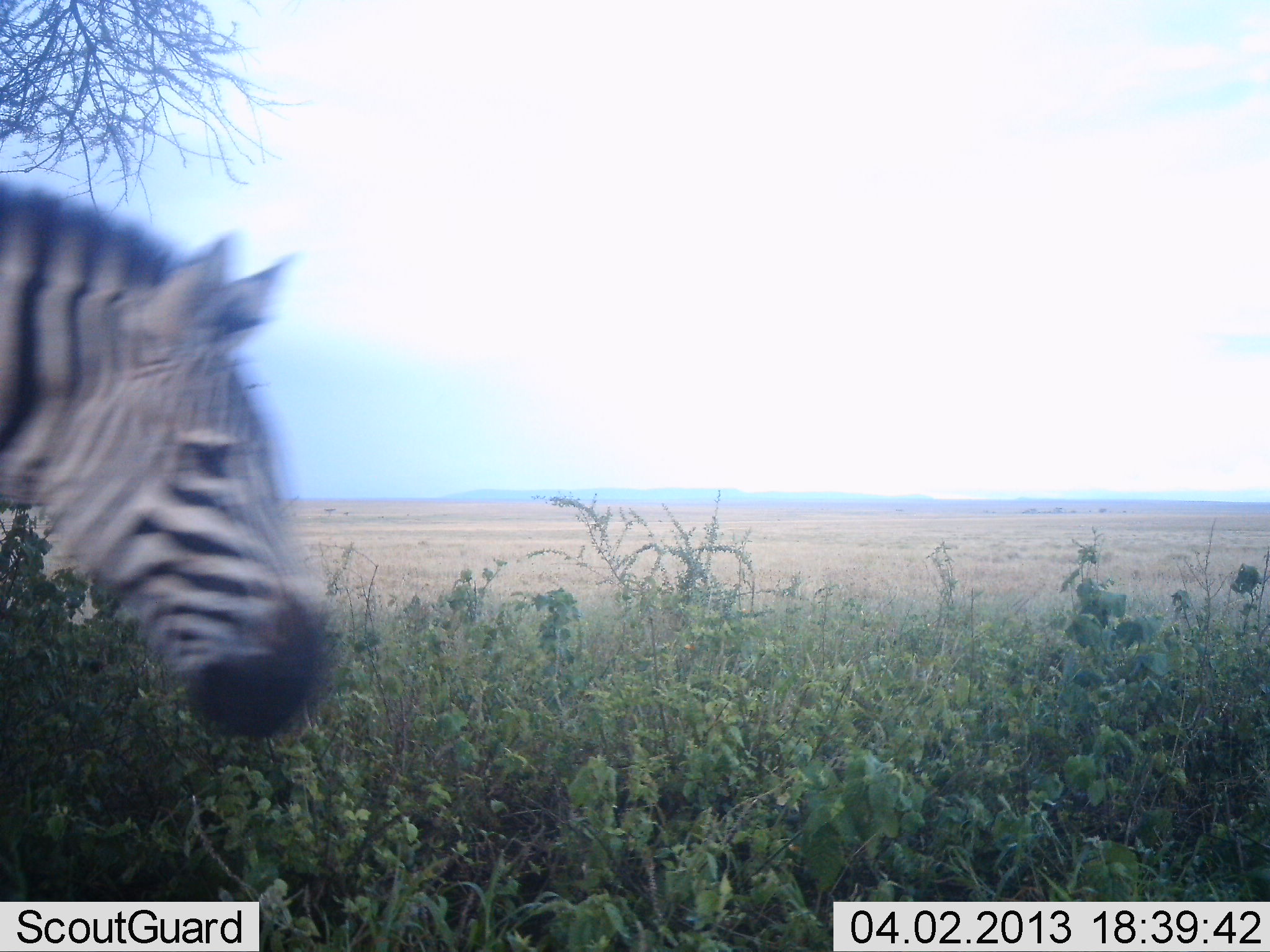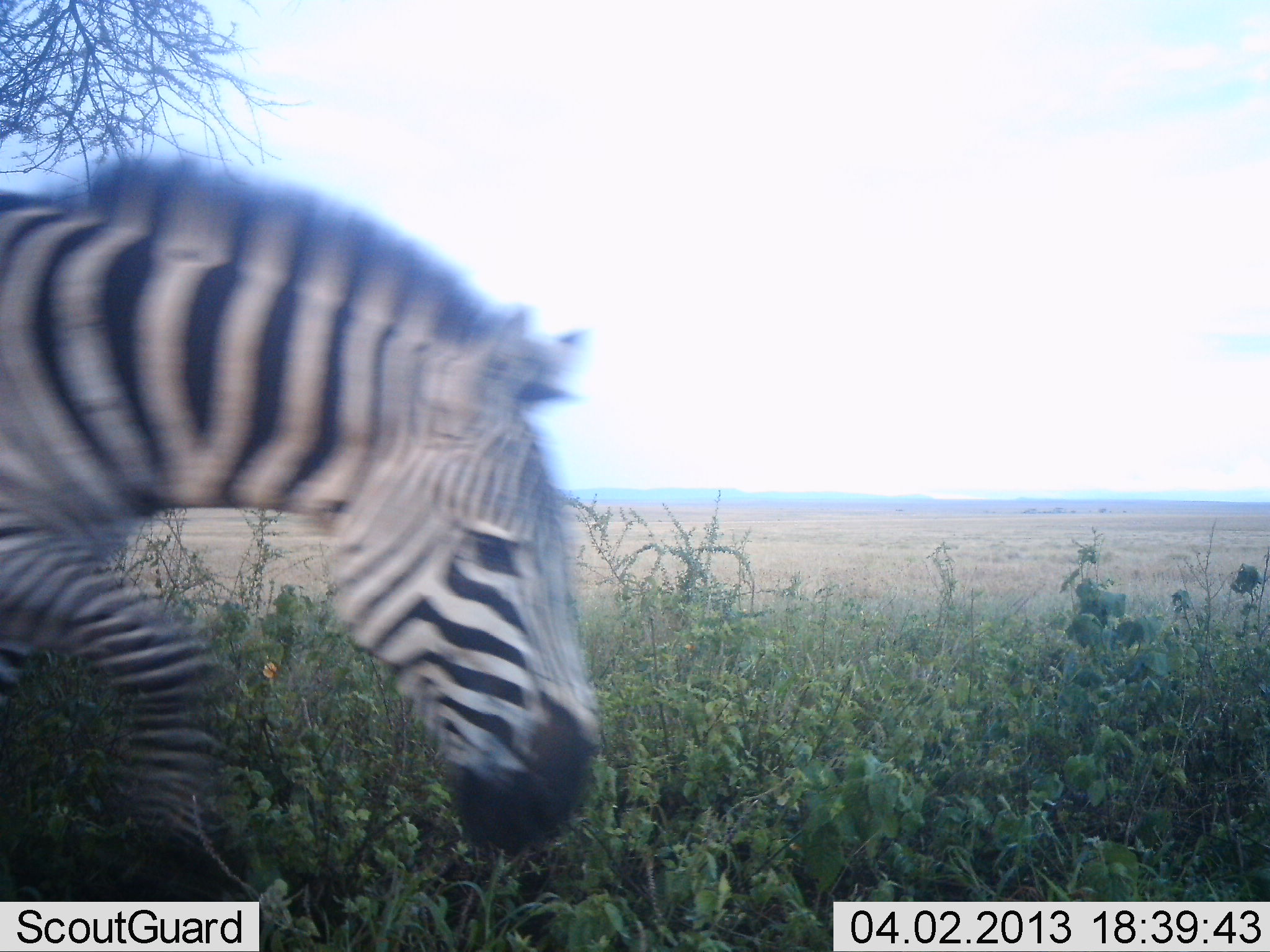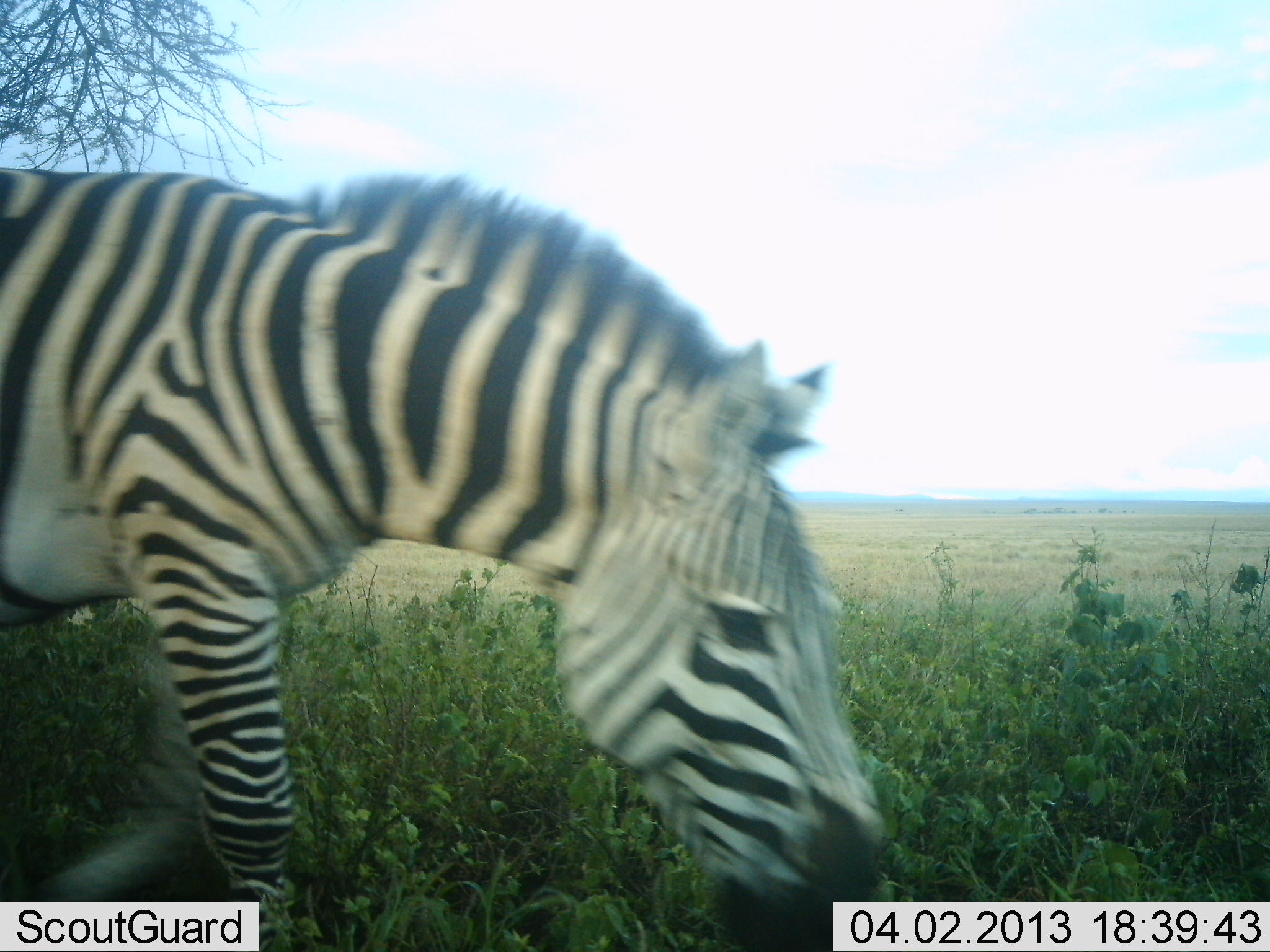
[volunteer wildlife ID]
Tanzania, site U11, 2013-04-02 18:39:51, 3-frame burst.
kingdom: Animalia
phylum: Chordata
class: Mammalia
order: Perissodactyla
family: Equidae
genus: Equus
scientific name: Equus quagga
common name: plains zebra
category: zebra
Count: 1.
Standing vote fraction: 0%.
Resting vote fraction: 0%.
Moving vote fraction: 100%.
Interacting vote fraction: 0%.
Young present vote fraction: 0%.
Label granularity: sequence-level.